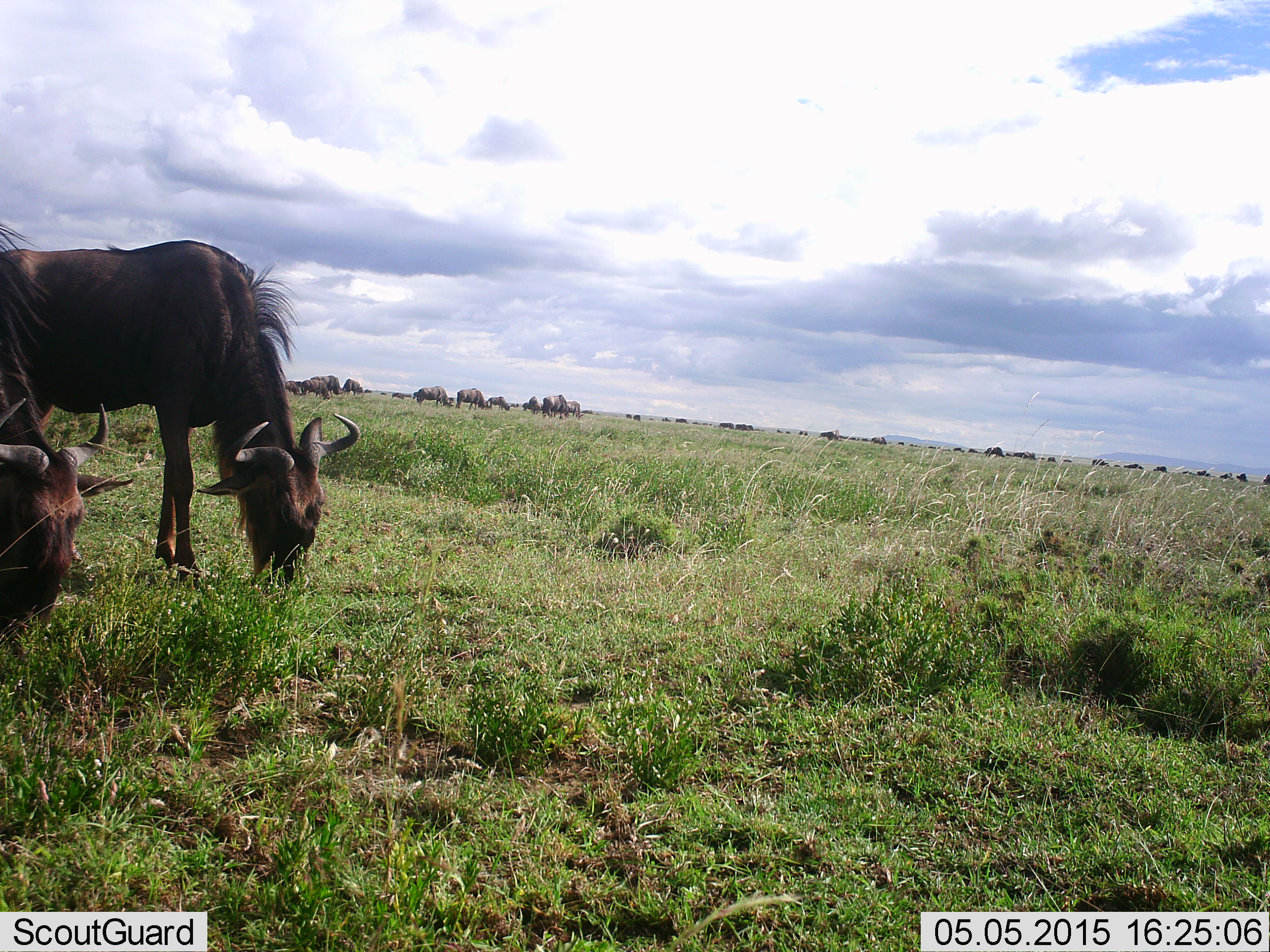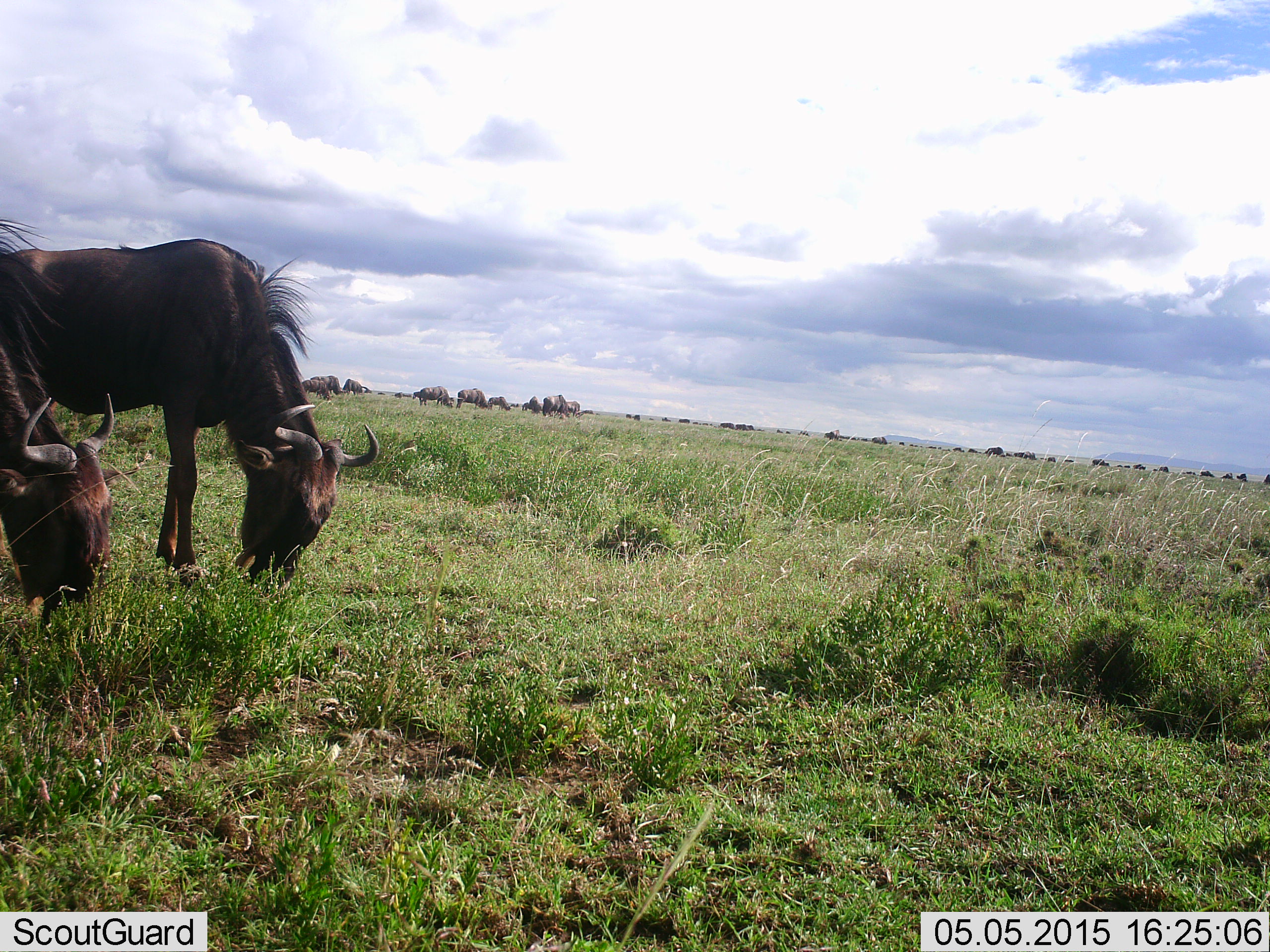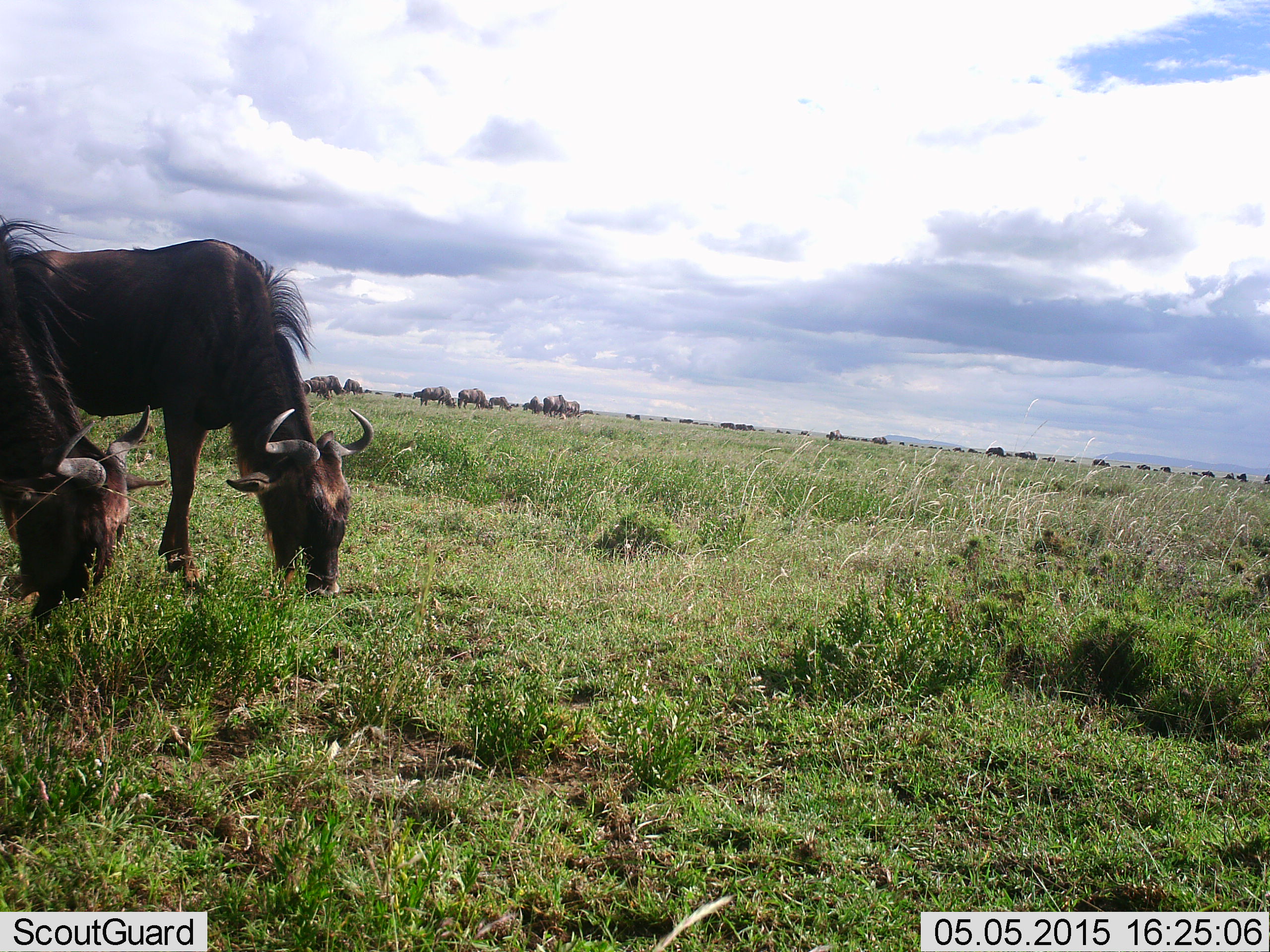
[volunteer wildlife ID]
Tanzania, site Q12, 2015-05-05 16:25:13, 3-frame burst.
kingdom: Animalia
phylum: Chordata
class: Mammalia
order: Artiodactyla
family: Bovidae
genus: Connochaetes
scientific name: Connochaetes taurinus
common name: blue wildebeest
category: wildebeest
Wildebeest (blue wildebeest) (Connochaetes taurinus), count 11-50. Behavior (volunteer vote fractions): standing 30%, resting 10%, moving 20%, interacting 0%. Young present (vote fraction): 0%. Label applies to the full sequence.